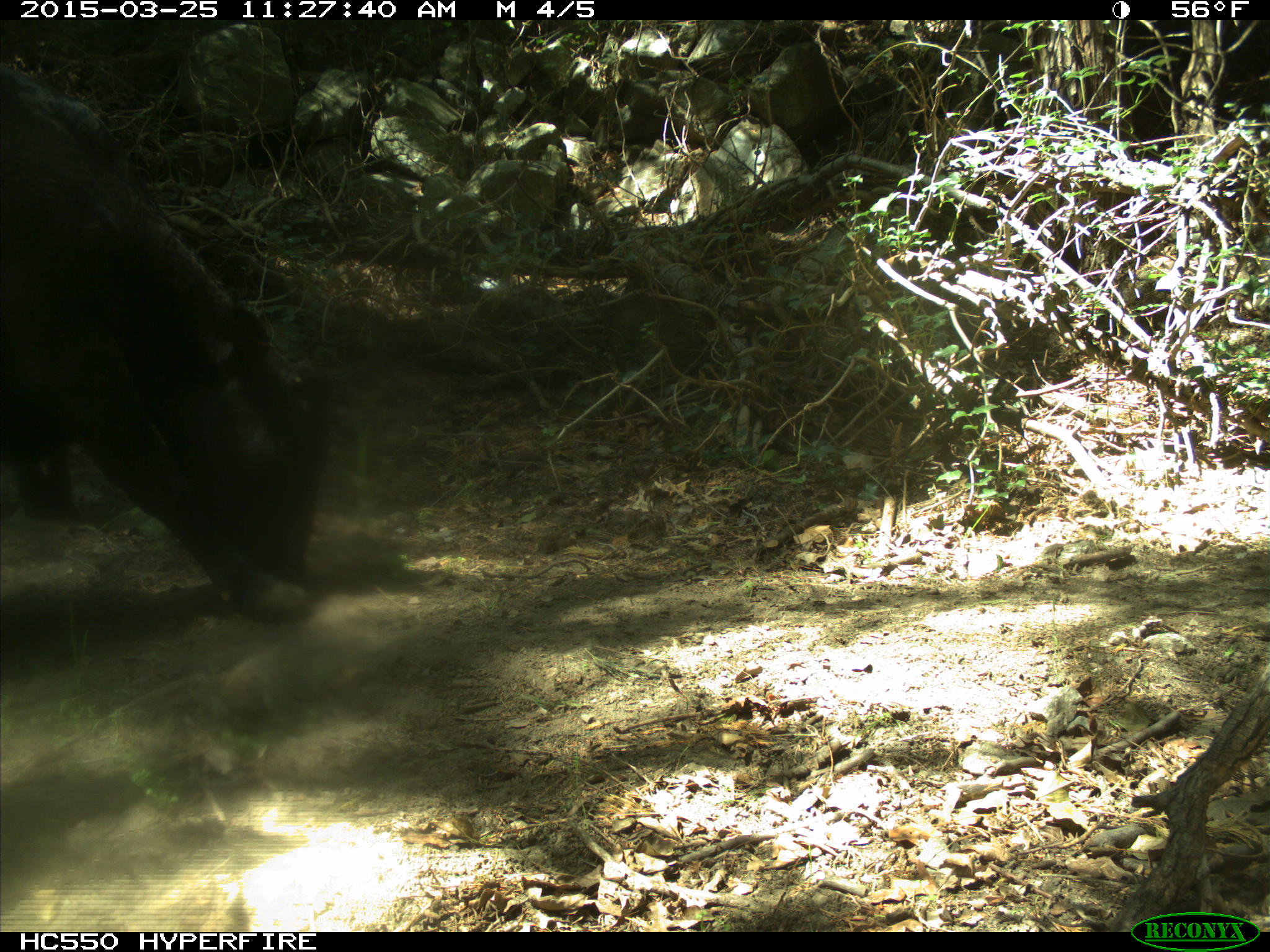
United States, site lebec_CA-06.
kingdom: Animalia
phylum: Chordata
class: Mammalia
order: Artiodactyla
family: Bovidae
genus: Bos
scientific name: Bos taurus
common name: domestic cow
Bos taurus (domestic cow).